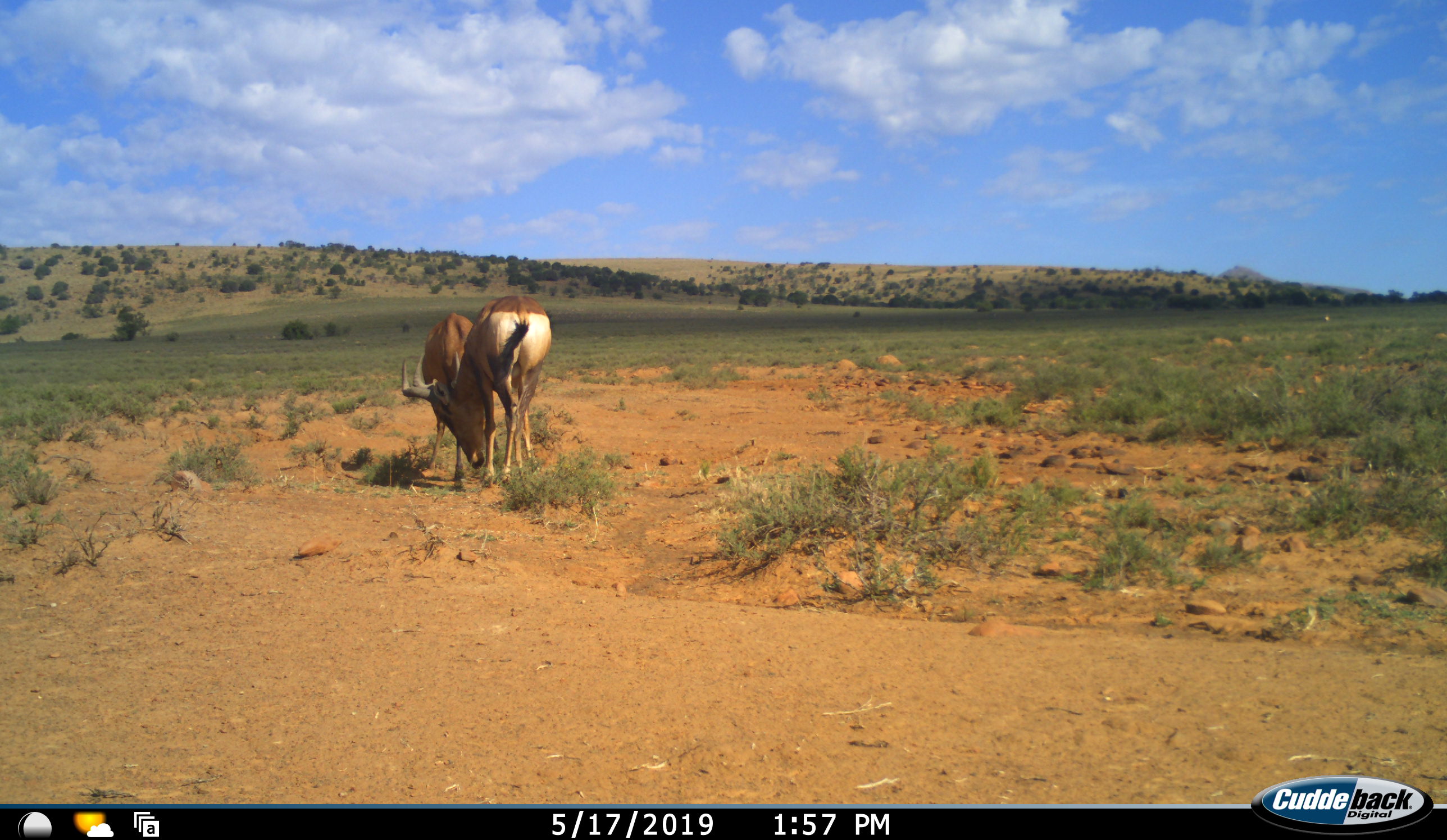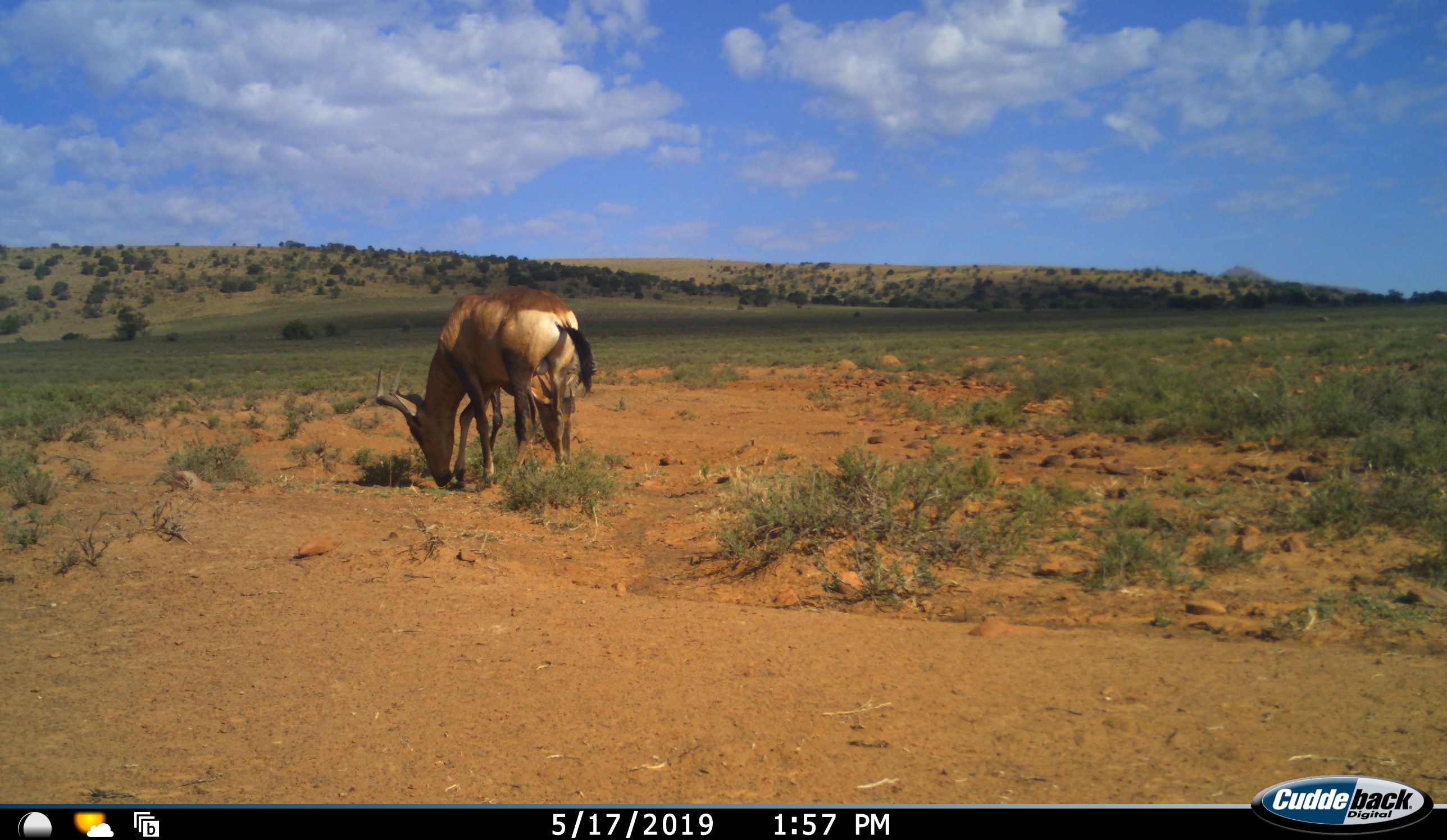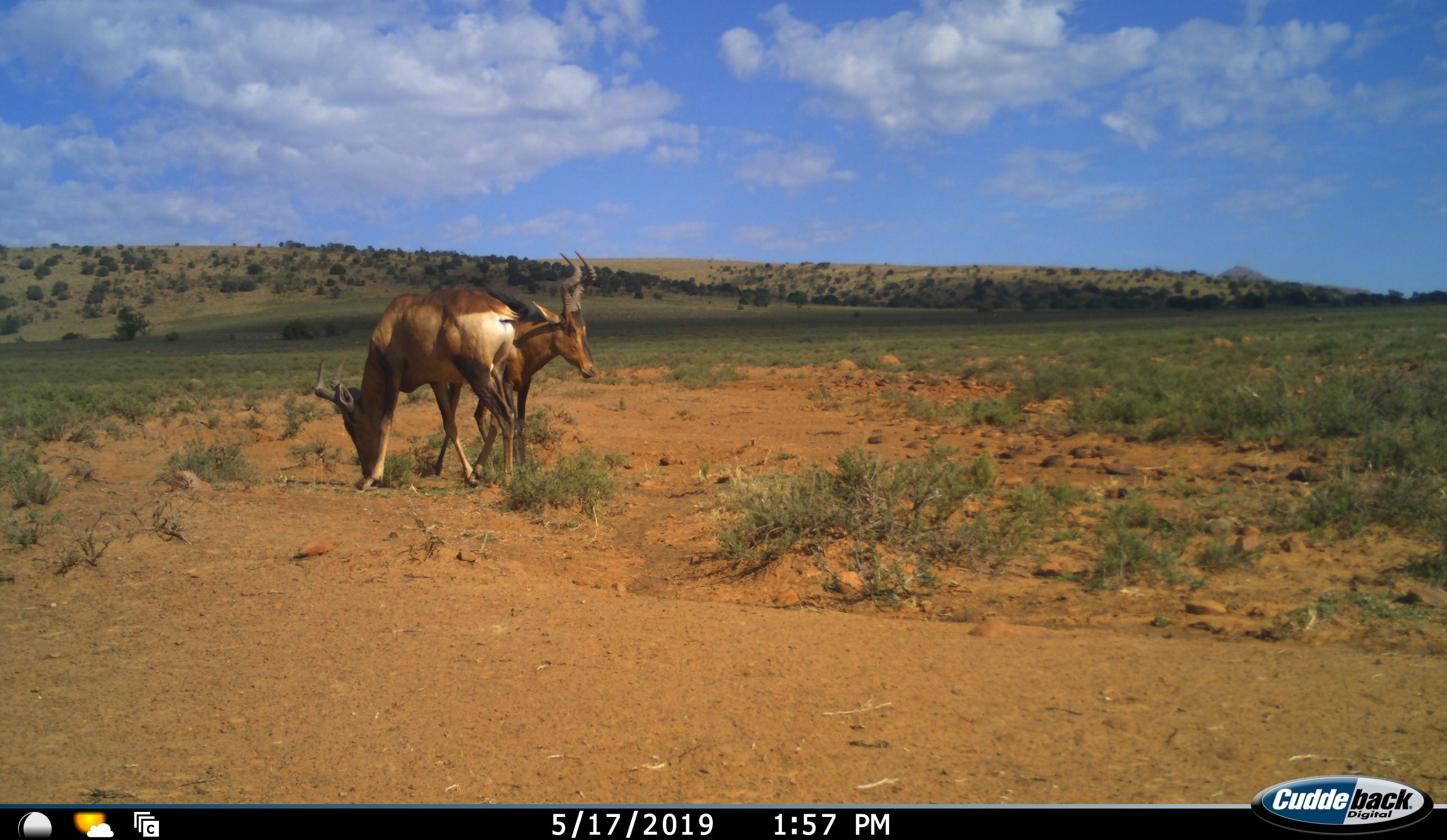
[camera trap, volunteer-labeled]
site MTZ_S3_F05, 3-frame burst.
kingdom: Animalia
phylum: Chordata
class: Mammalia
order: Artiodactyla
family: Bovidae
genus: Alcelaphus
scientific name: Alcelaphus buselaphus caama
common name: red hartebeest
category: hartebeestred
Hartebeestred (red hartebeest) (Alcelaphus buselaphus caama), count 2. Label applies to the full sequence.